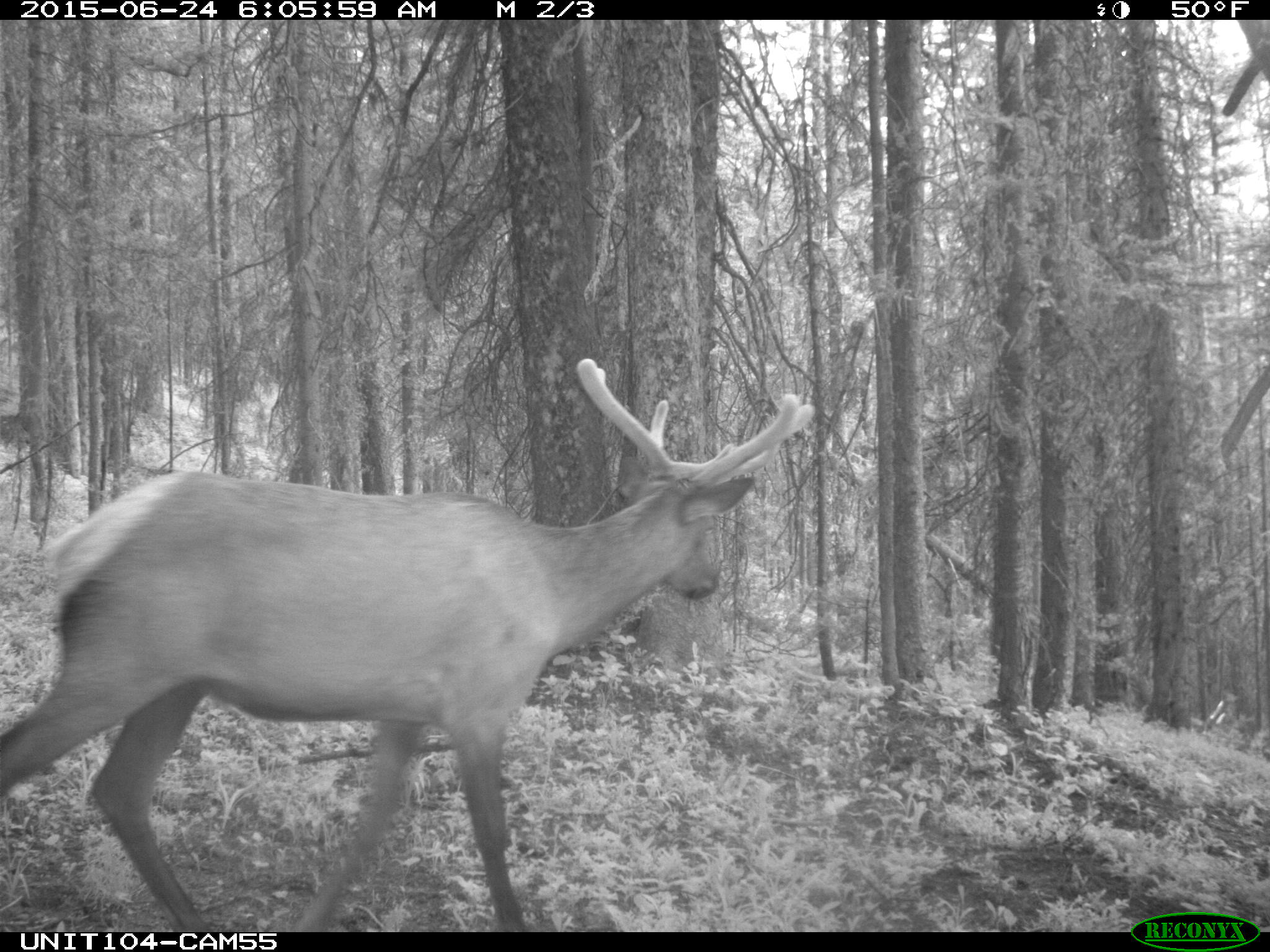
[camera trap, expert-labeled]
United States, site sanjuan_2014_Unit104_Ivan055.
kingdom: Animalia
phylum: Chordata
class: Mammalia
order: Artiodactyla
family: Cervidae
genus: Cervus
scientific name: Cervus elaphus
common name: red deer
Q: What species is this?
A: Cervus elaphus (red deer).